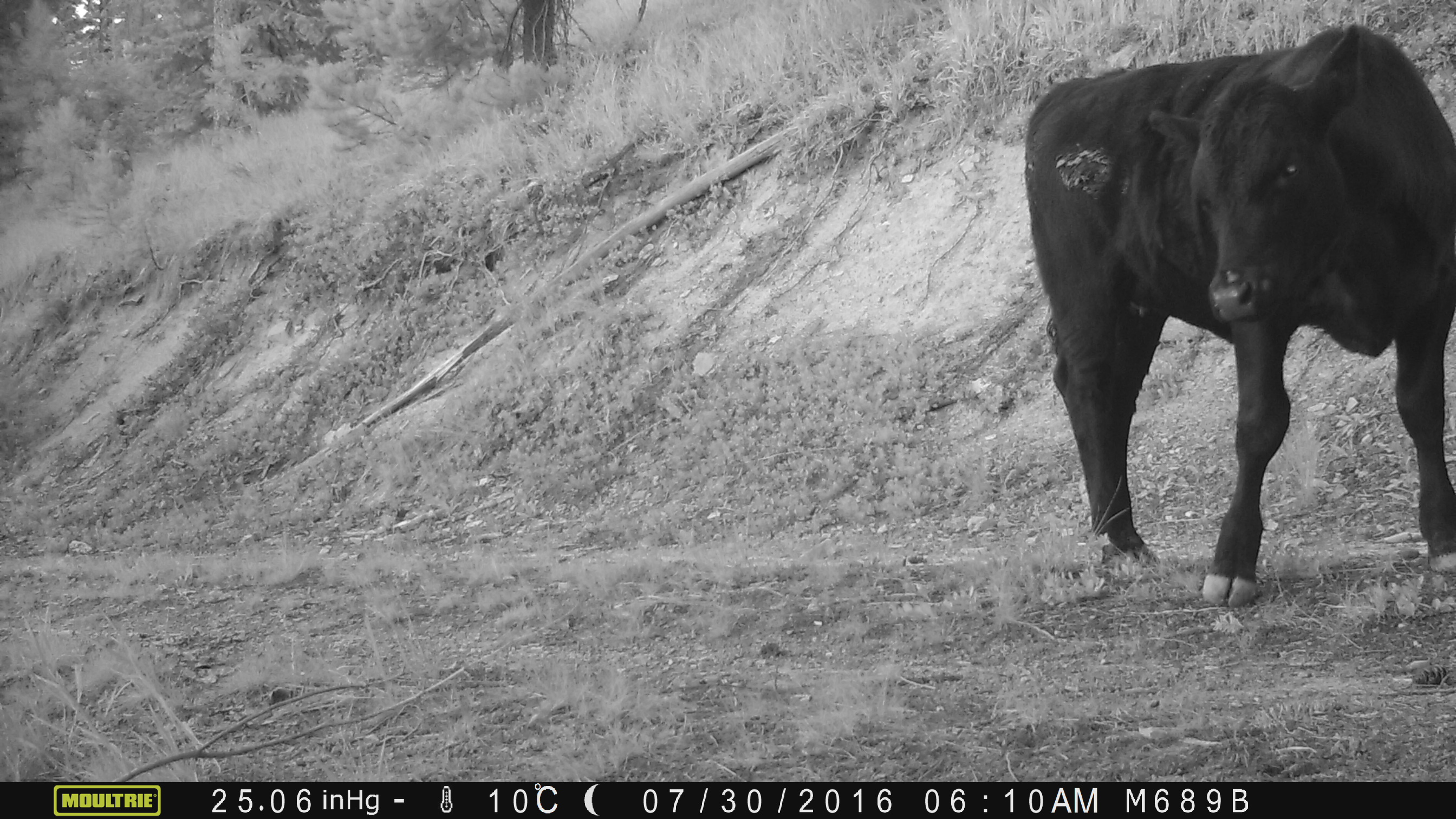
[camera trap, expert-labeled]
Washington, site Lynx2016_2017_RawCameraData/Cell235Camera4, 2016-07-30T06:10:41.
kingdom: Animalia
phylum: Chordata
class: Mammalia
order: Artiodactyla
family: Bovidae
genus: Bos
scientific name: Bos taurus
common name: domestic cattle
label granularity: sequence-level